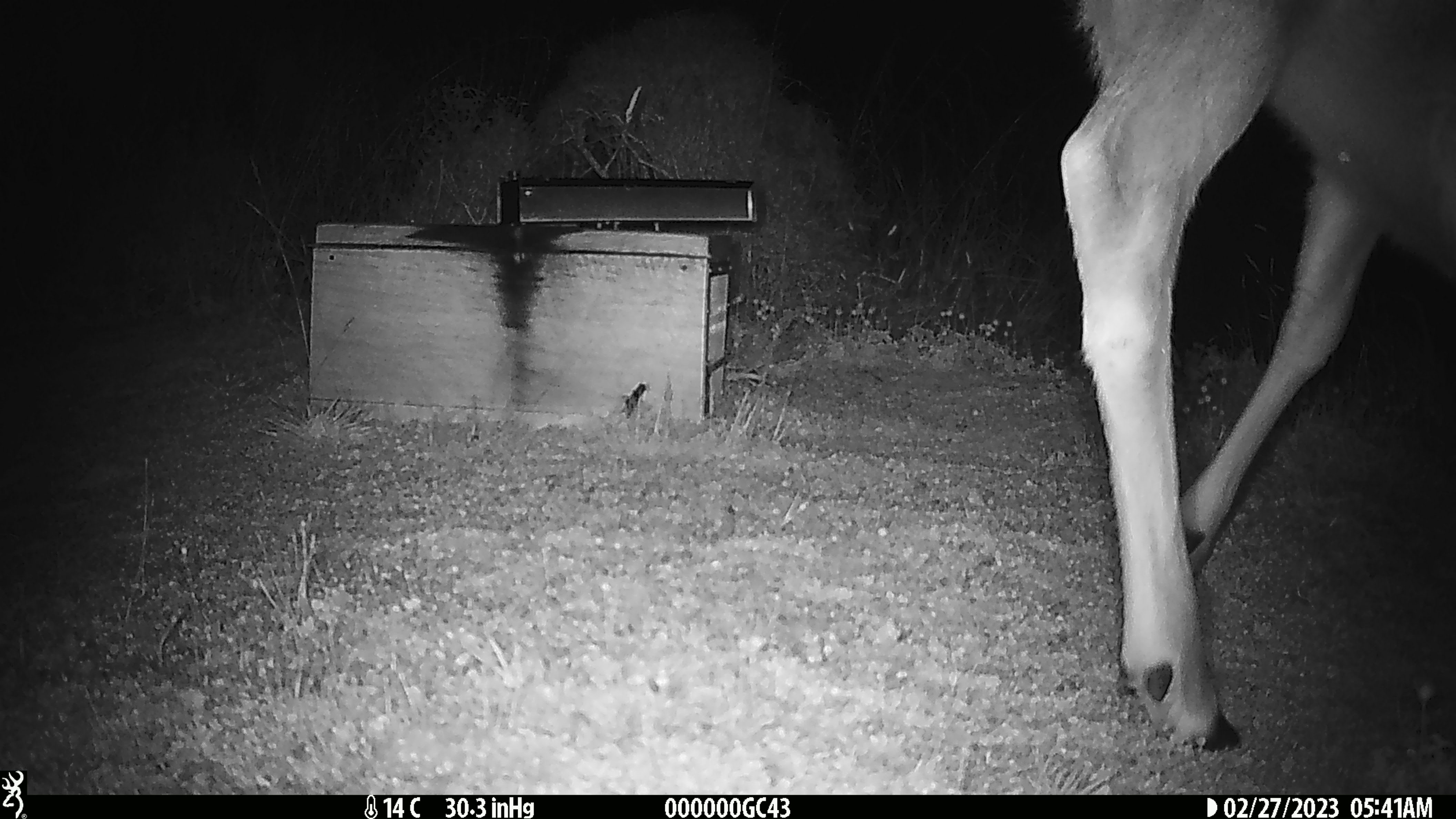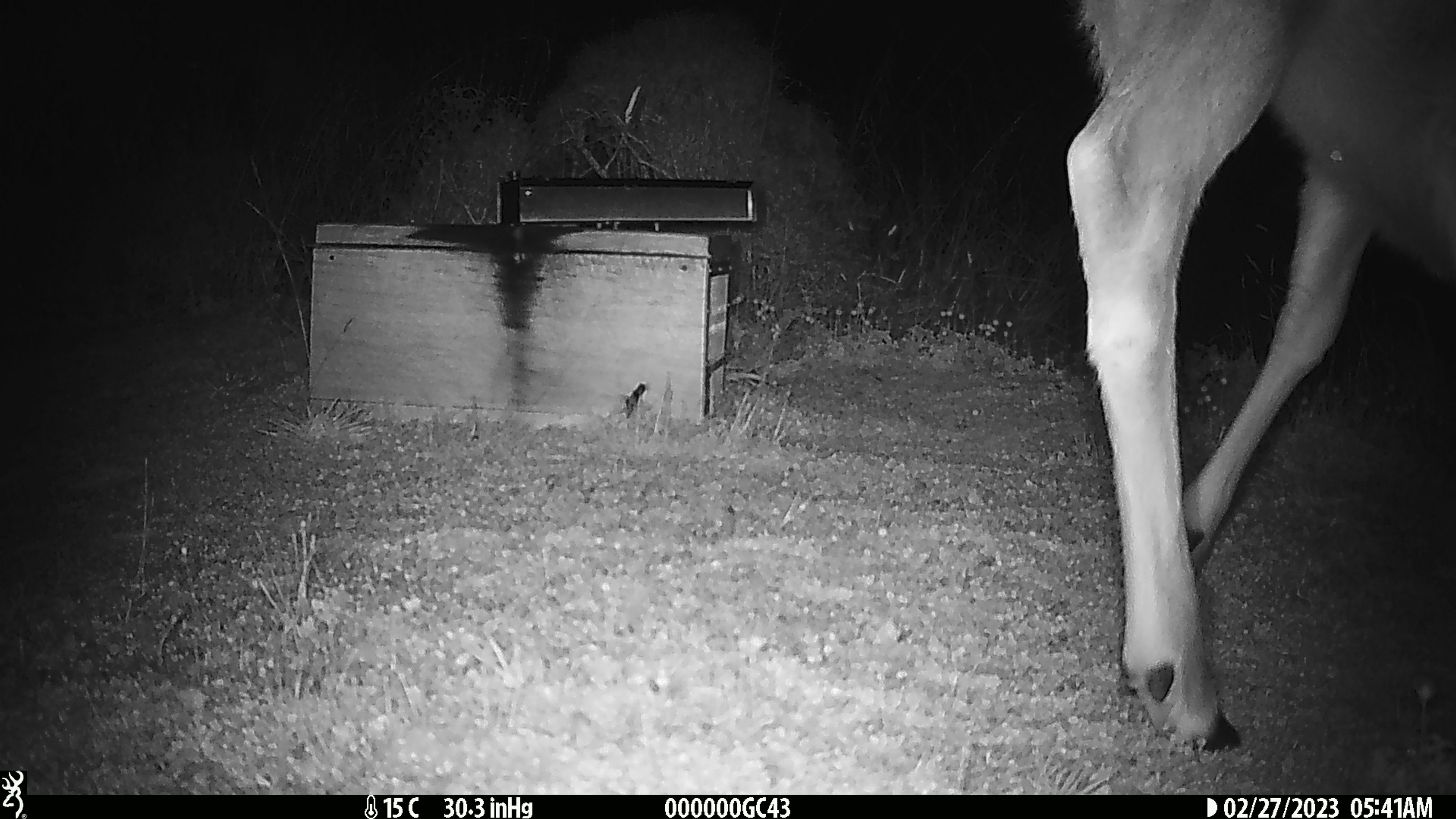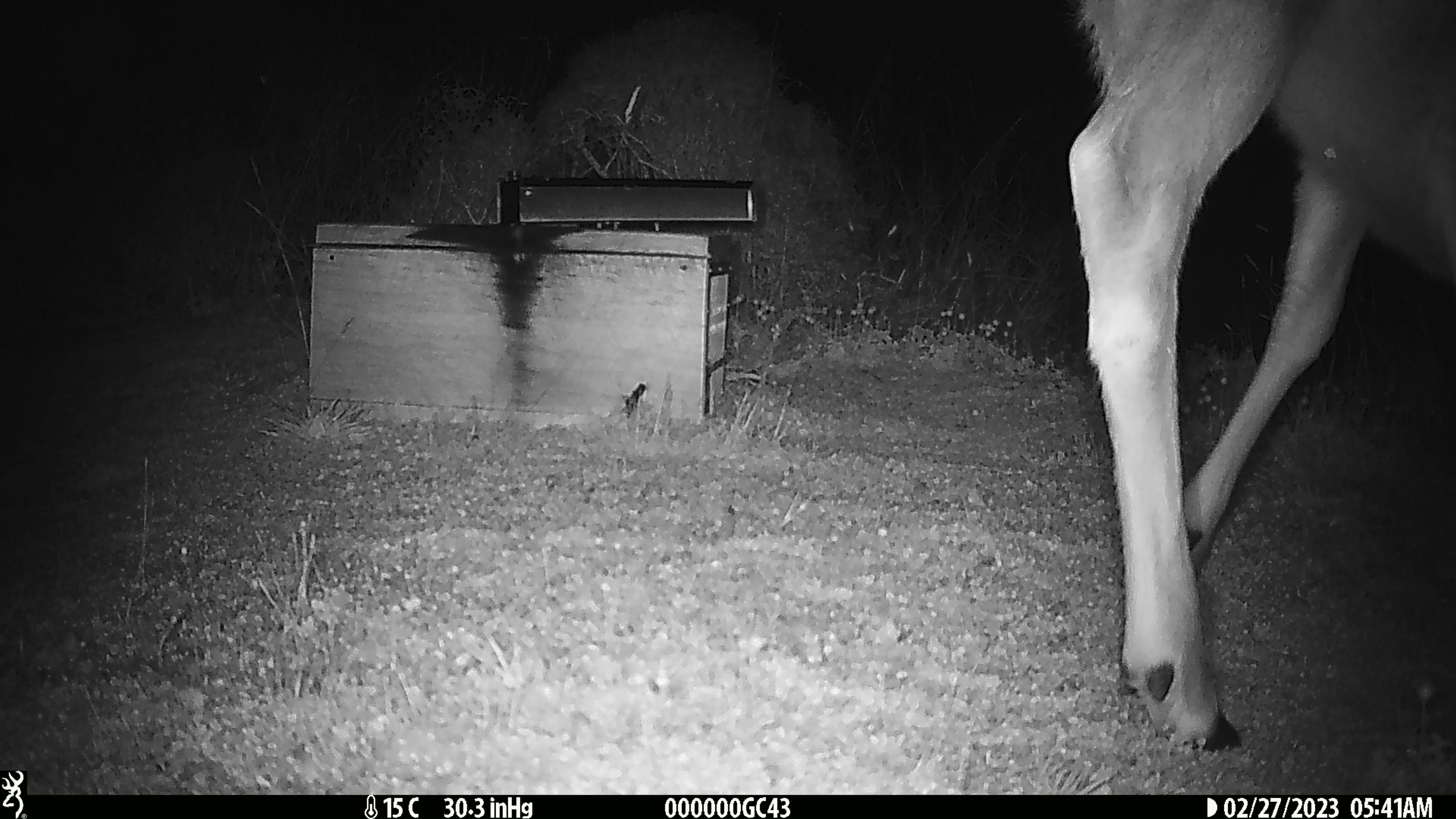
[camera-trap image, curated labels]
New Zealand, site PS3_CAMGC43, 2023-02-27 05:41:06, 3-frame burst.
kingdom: Animalia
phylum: Chordata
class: Mammalia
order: Artiodactyla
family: Cervidae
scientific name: Cervidae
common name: deer